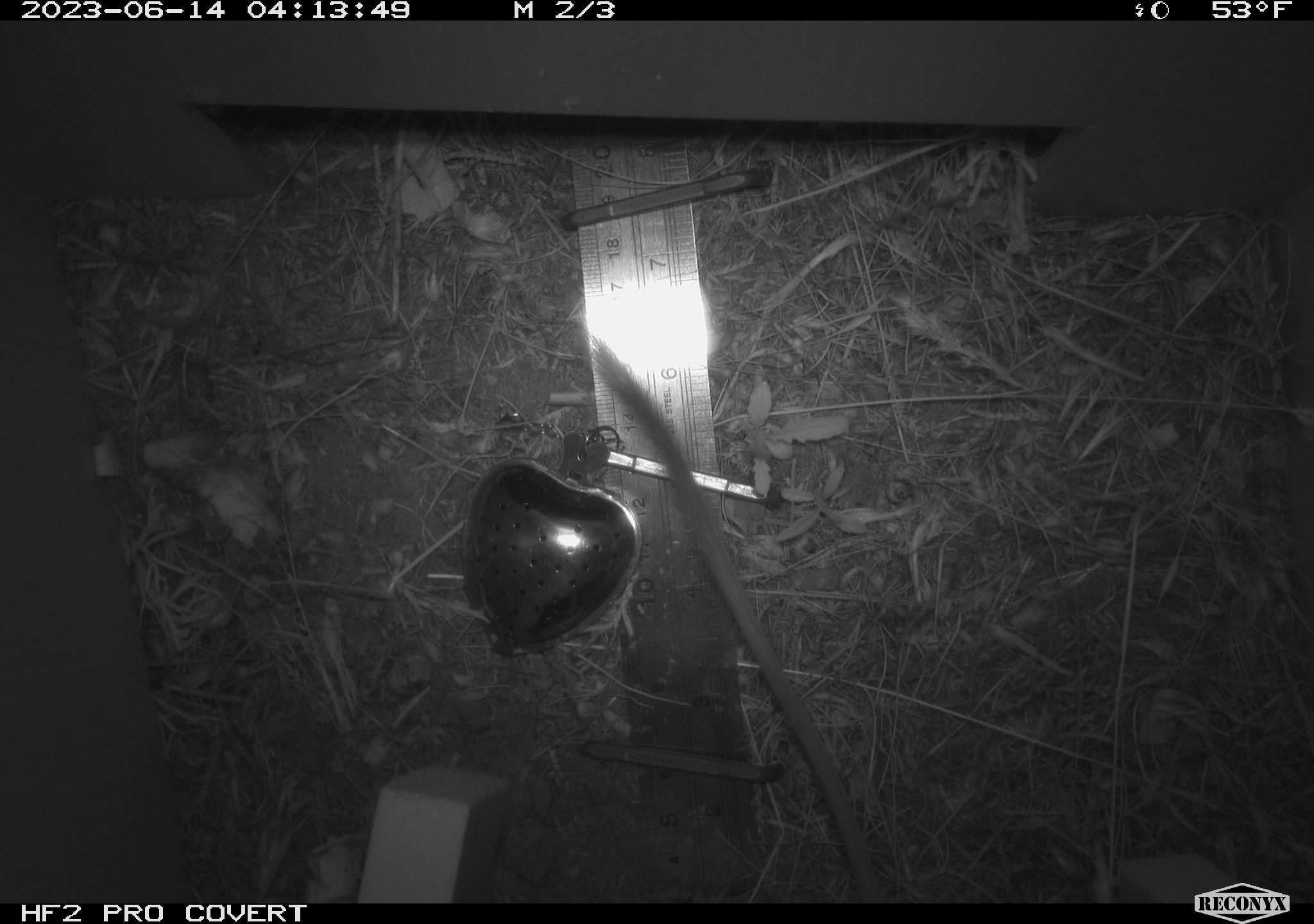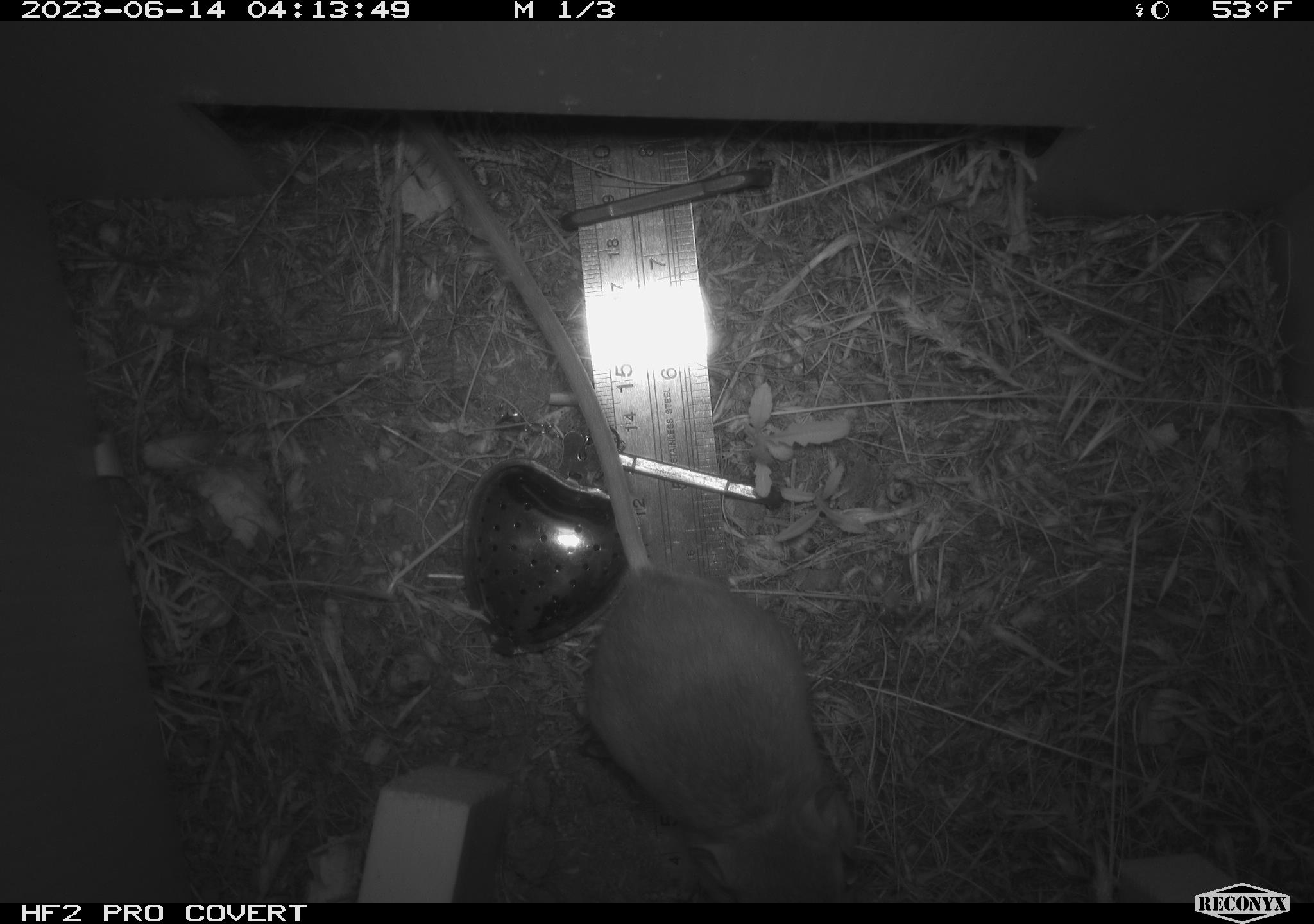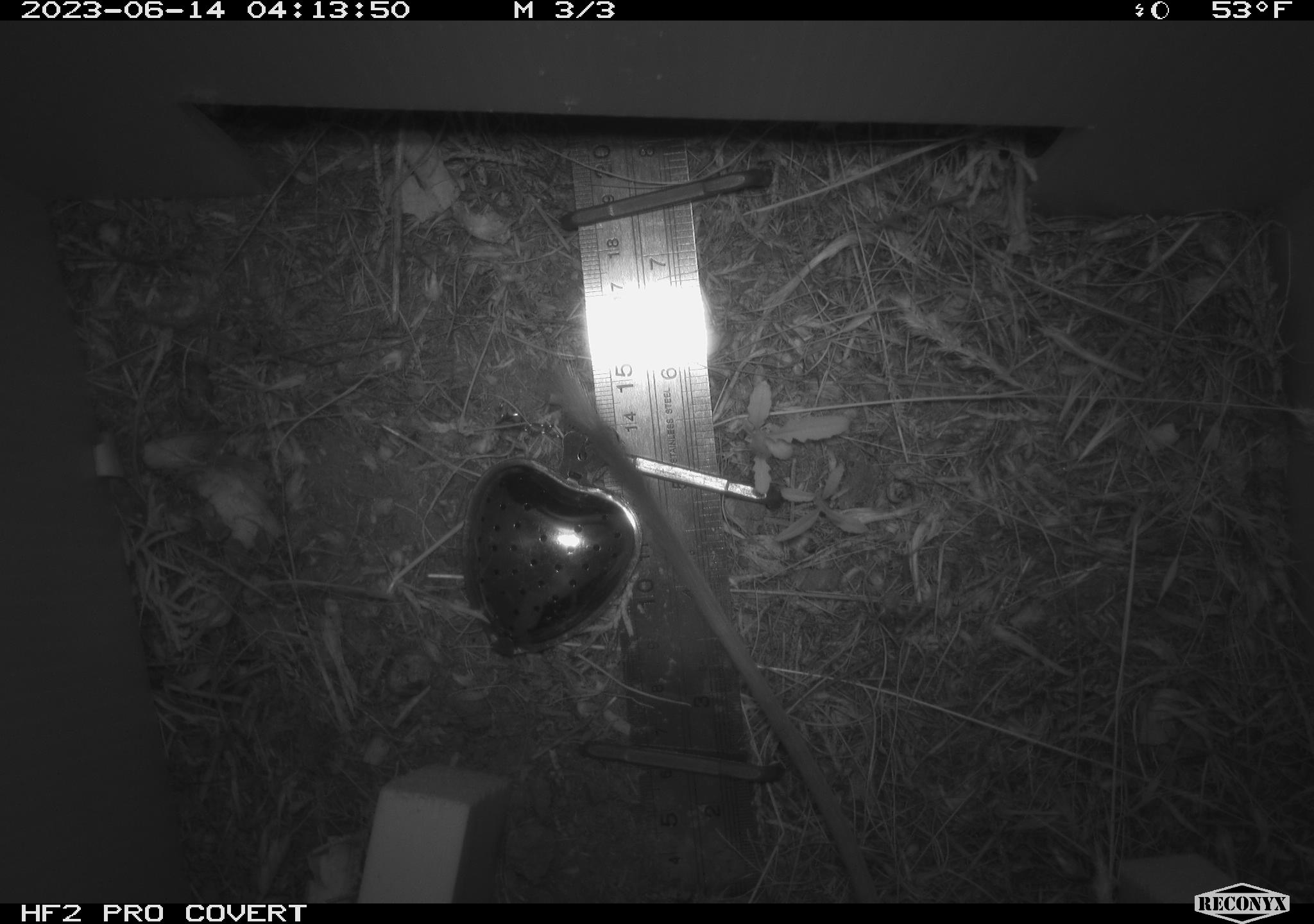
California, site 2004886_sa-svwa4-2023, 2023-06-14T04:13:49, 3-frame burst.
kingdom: Animalia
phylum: Chordata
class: Mammalia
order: Rodentia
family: Heteromyidae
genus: Dipodomys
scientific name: Dipodomys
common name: kangaroo rats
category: dipodomys species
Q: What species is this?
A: Dipodomys species (kangaroo rats) (Dipodomys).